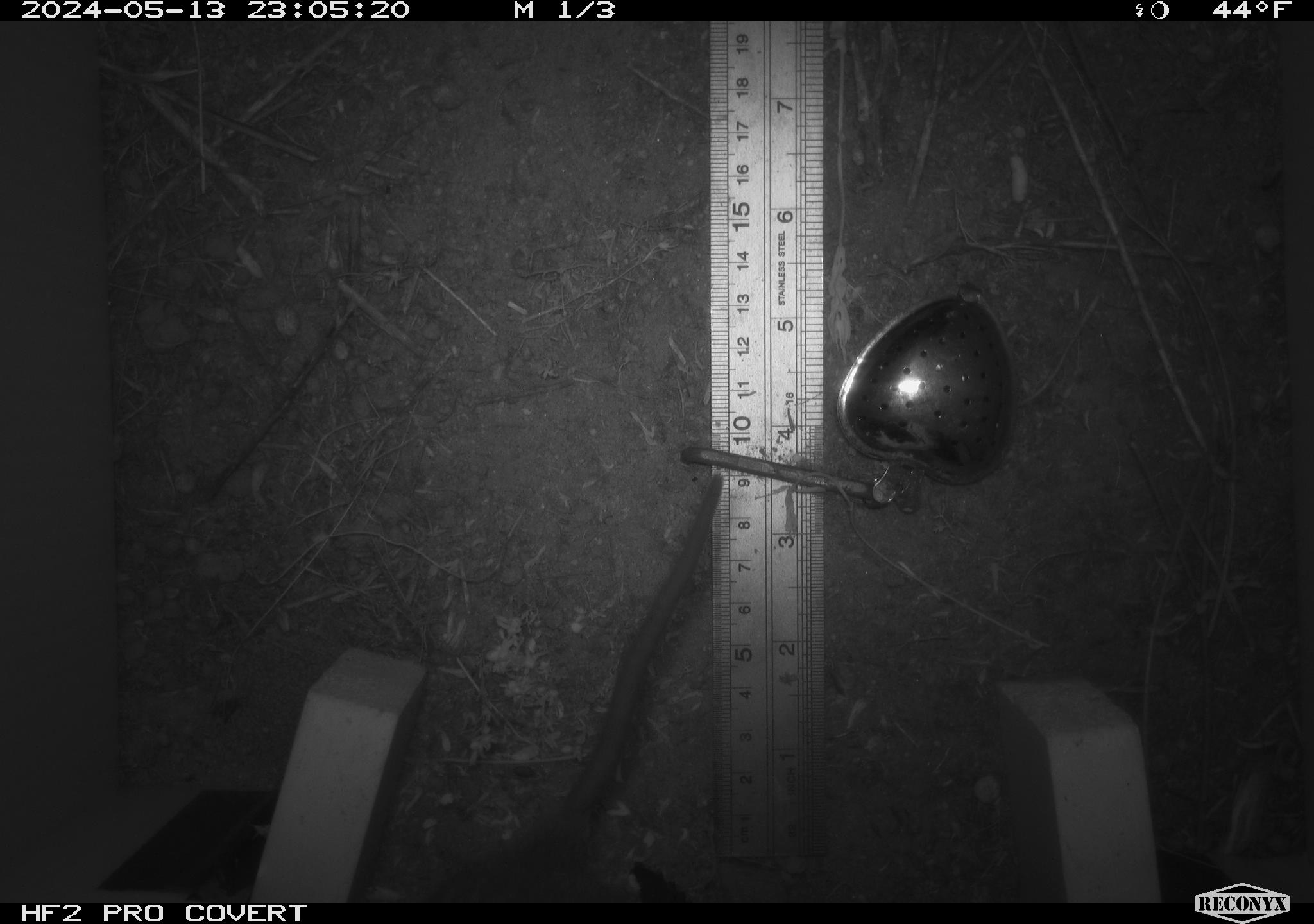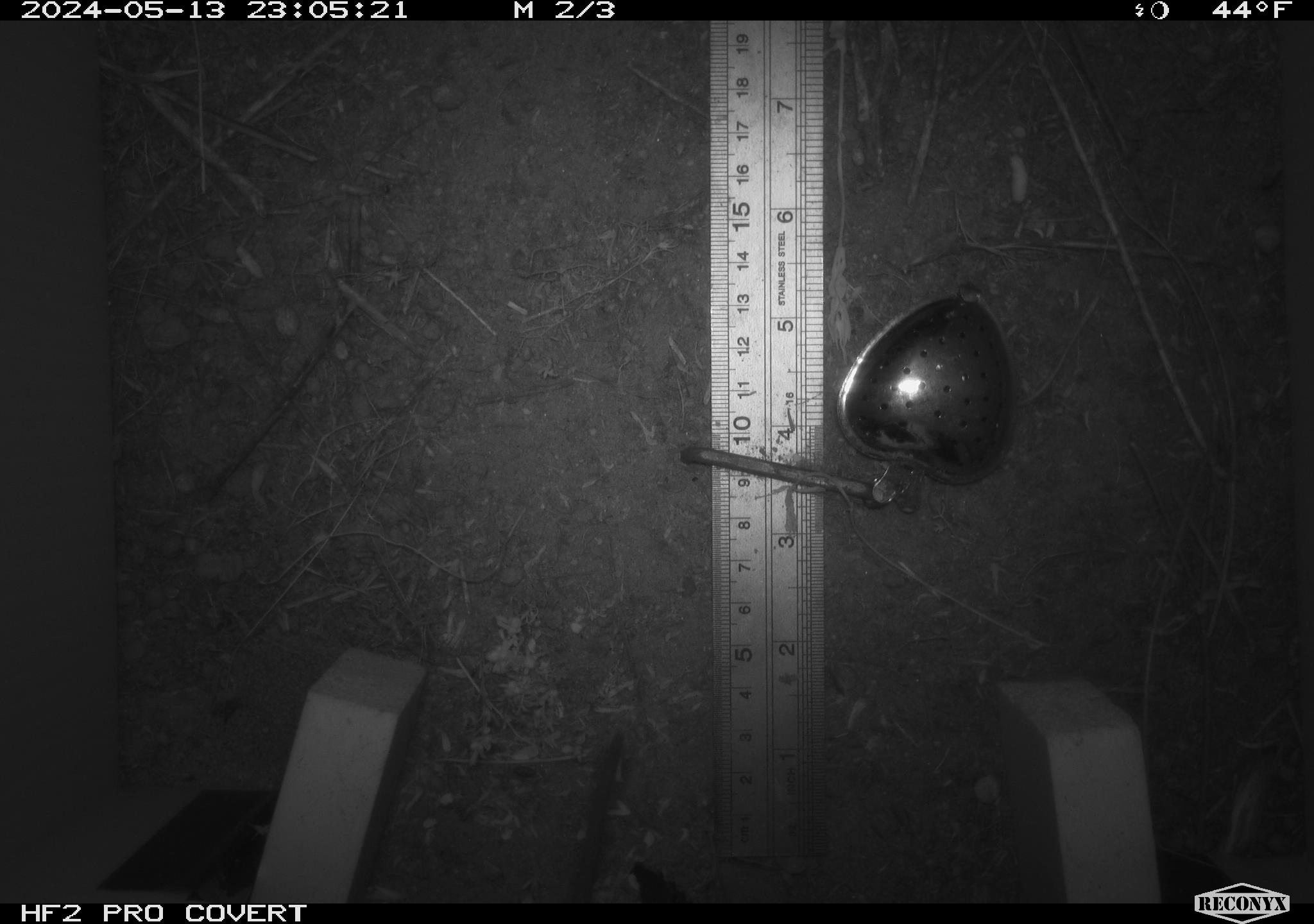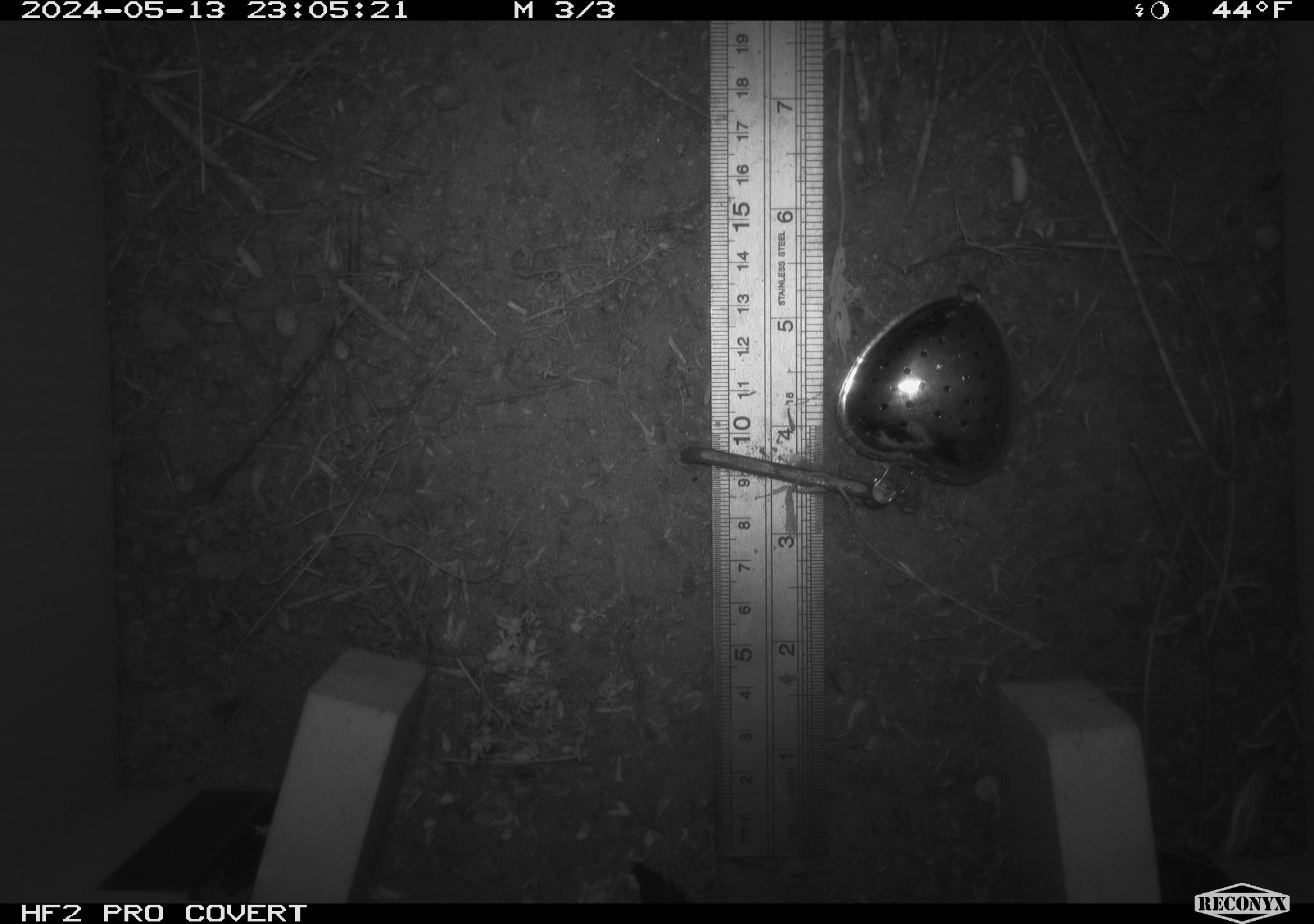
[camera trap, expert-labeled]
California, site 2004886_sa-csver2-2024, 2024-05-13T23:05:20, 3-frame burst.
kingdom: Animalia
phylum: Chordata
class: Mammalia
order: Rodentia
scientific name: Rodentia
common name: rodent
Rodent (Rodentia).